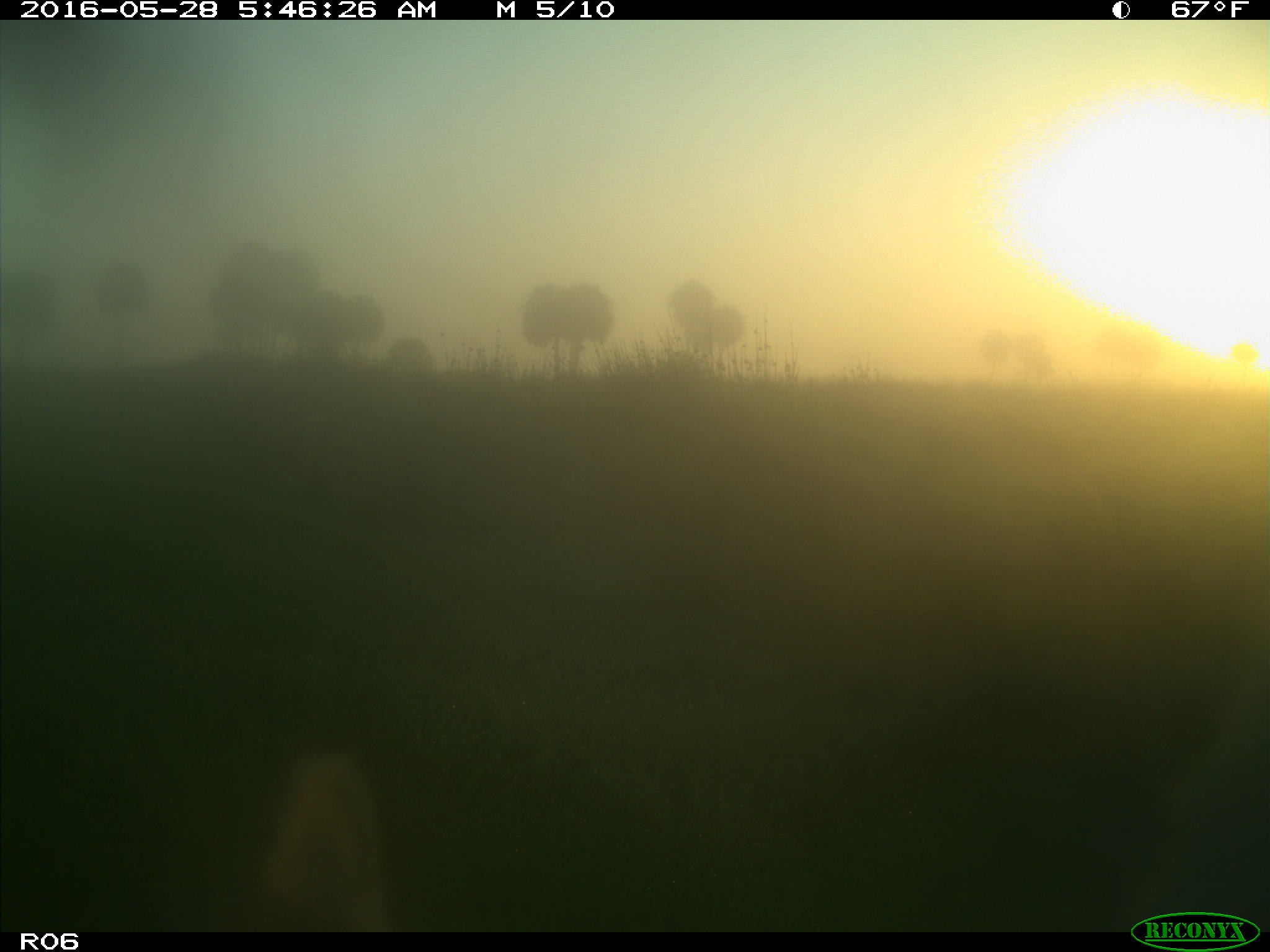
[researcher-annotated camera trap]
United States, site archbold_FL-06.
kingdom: Animalia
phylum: Chordata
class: Mammalia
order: Artiodactyla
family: Bovidae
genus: Bos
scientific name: Bos taurus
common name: domestic cow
Bos taurus (domestic cow).